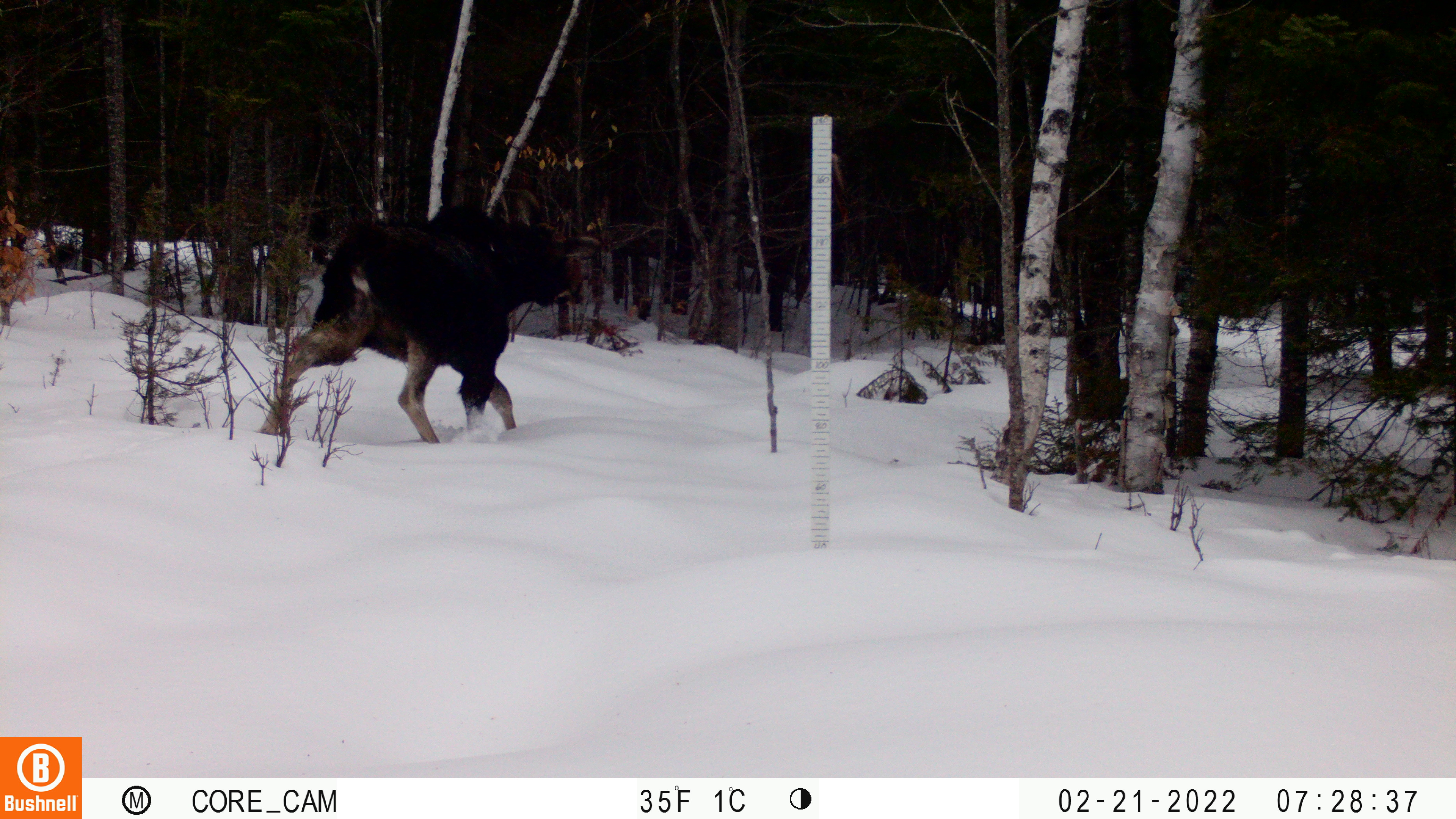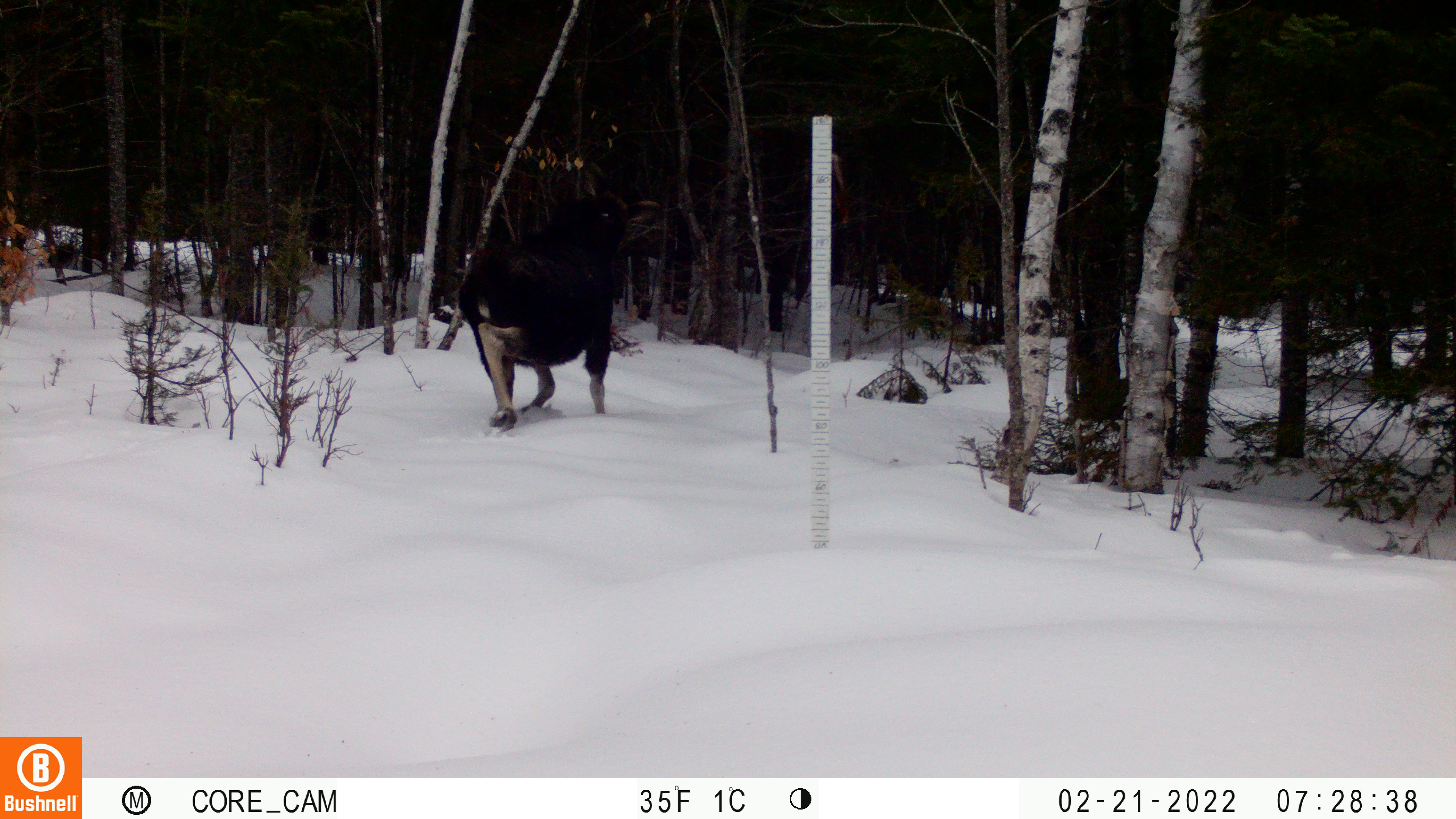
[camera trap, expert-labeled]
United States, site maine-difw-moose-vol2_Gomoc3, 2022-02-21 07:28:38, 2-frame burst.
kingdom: Animalia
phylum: Chordata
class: Mammalia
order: Artiodactyla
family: Cervidae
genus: Alces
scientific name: Alces alces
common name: moose